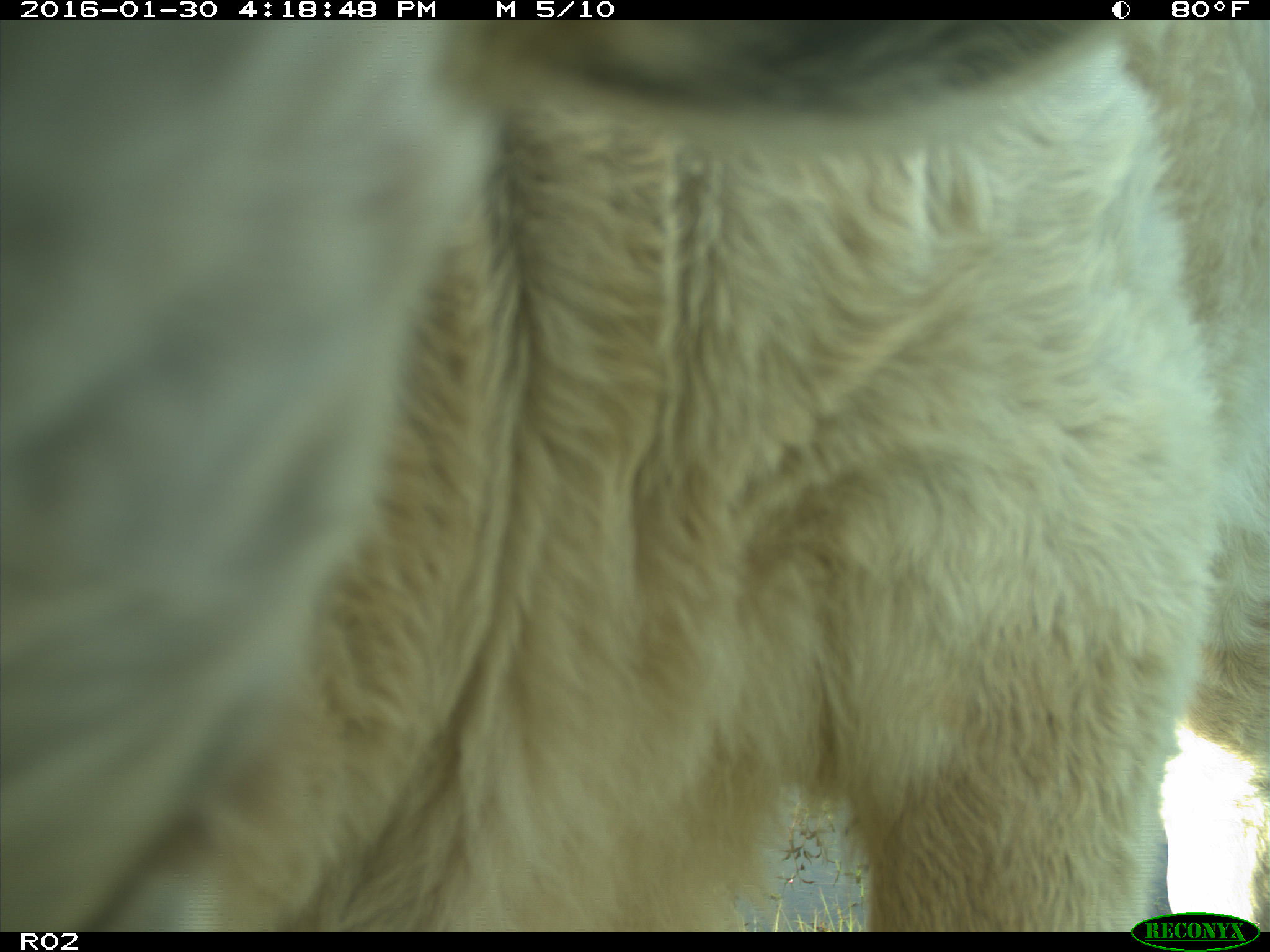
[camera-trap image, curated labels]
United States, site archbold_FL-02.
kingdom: Animalia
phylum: Chordata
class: Mammalia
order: Artiodactyla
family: Bovidae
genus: Bos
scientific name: Bos taurus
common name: domestic cow